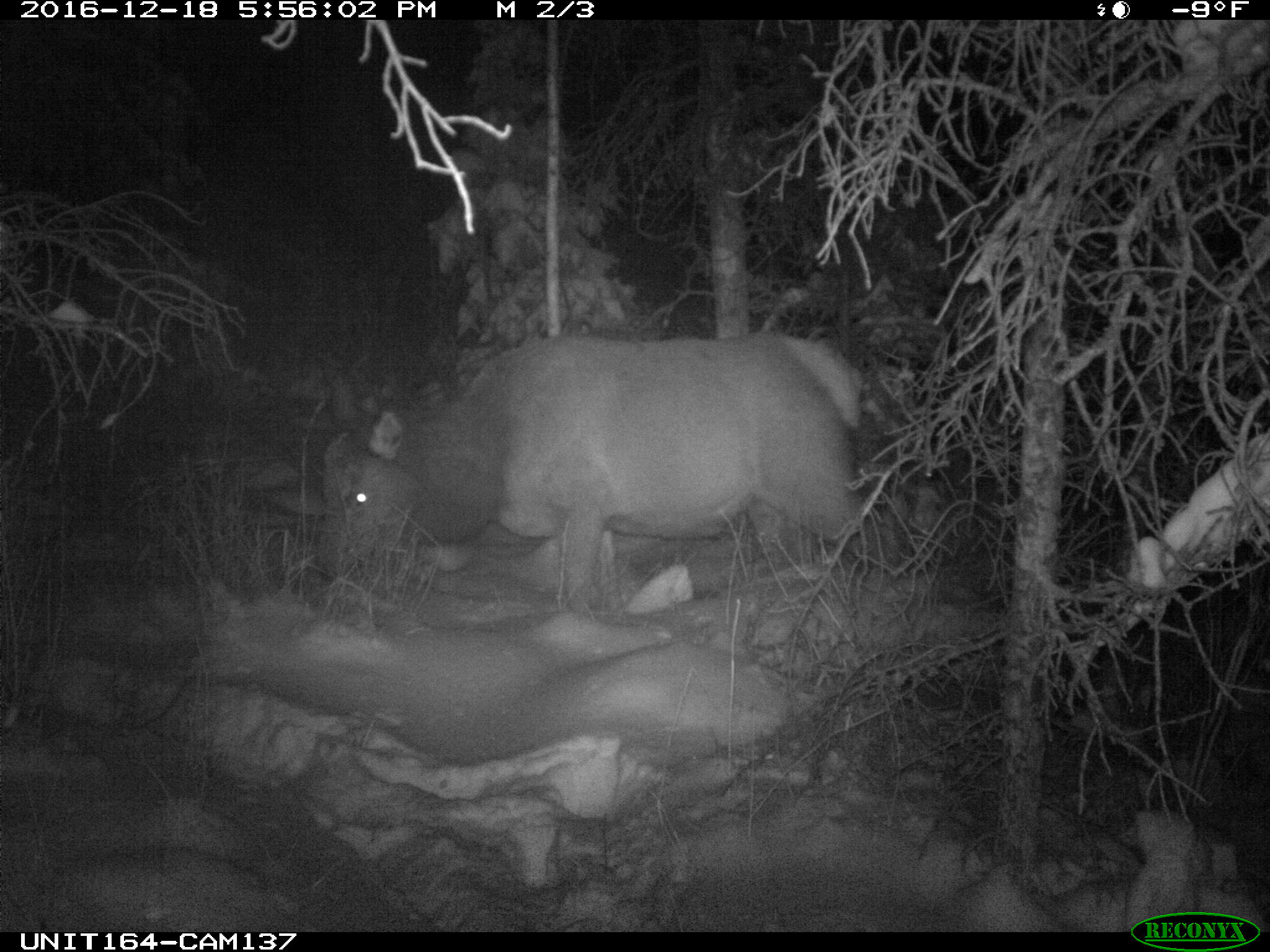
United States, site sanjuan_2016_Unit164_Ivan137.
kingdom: Animalia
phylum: Chordata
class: Mammalia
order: Artiodactyla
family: Cervidae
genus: Cervus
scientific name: Cervus elaphus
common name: red deer